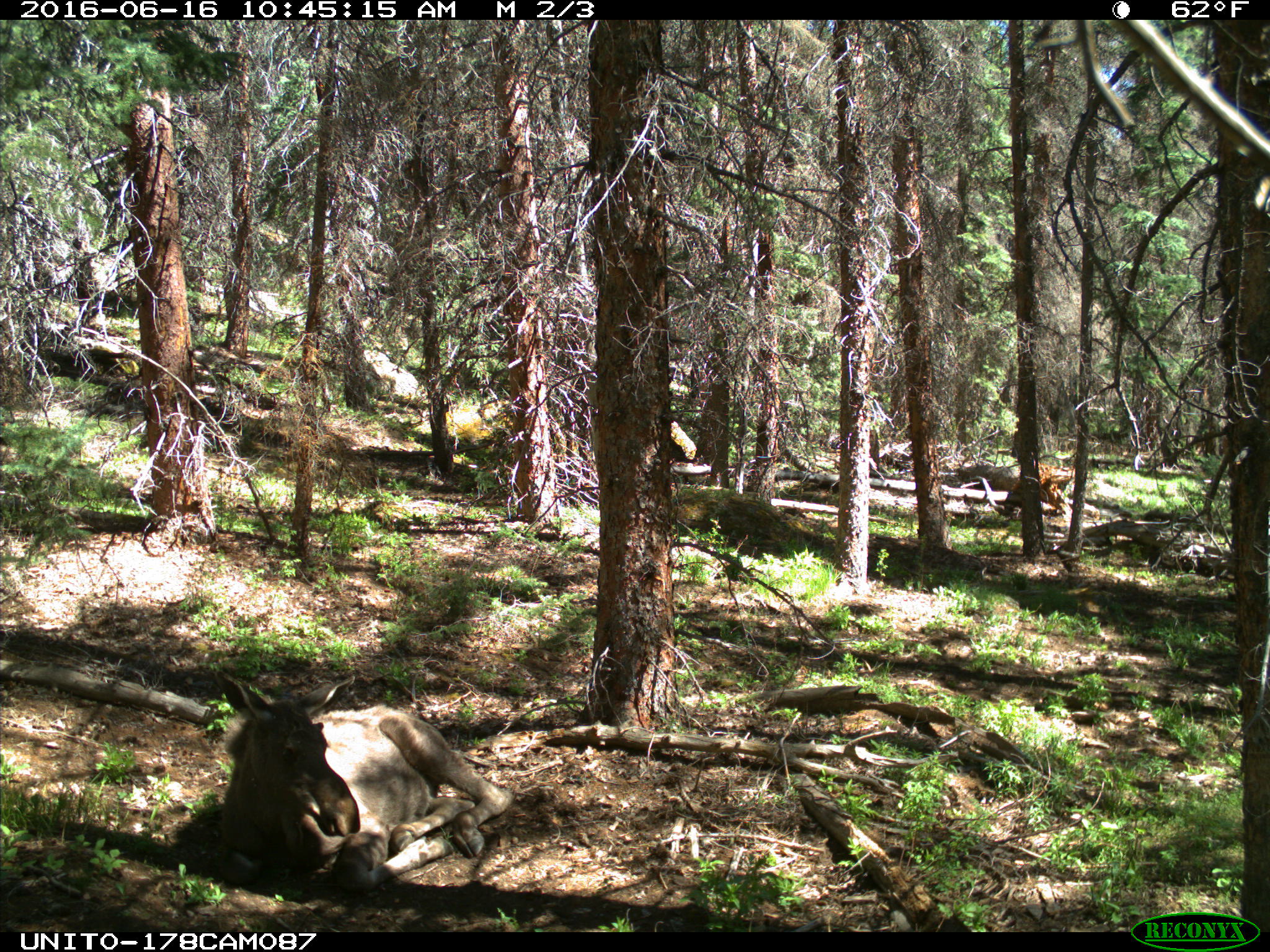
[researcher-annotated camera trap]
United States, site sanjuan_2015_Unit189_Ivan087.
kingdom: Animalia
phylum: Chordata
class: Mammalia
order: Artiodactyla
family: Cervidae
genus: Alces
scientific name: Alces alces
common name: moose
Alces alces (moose).